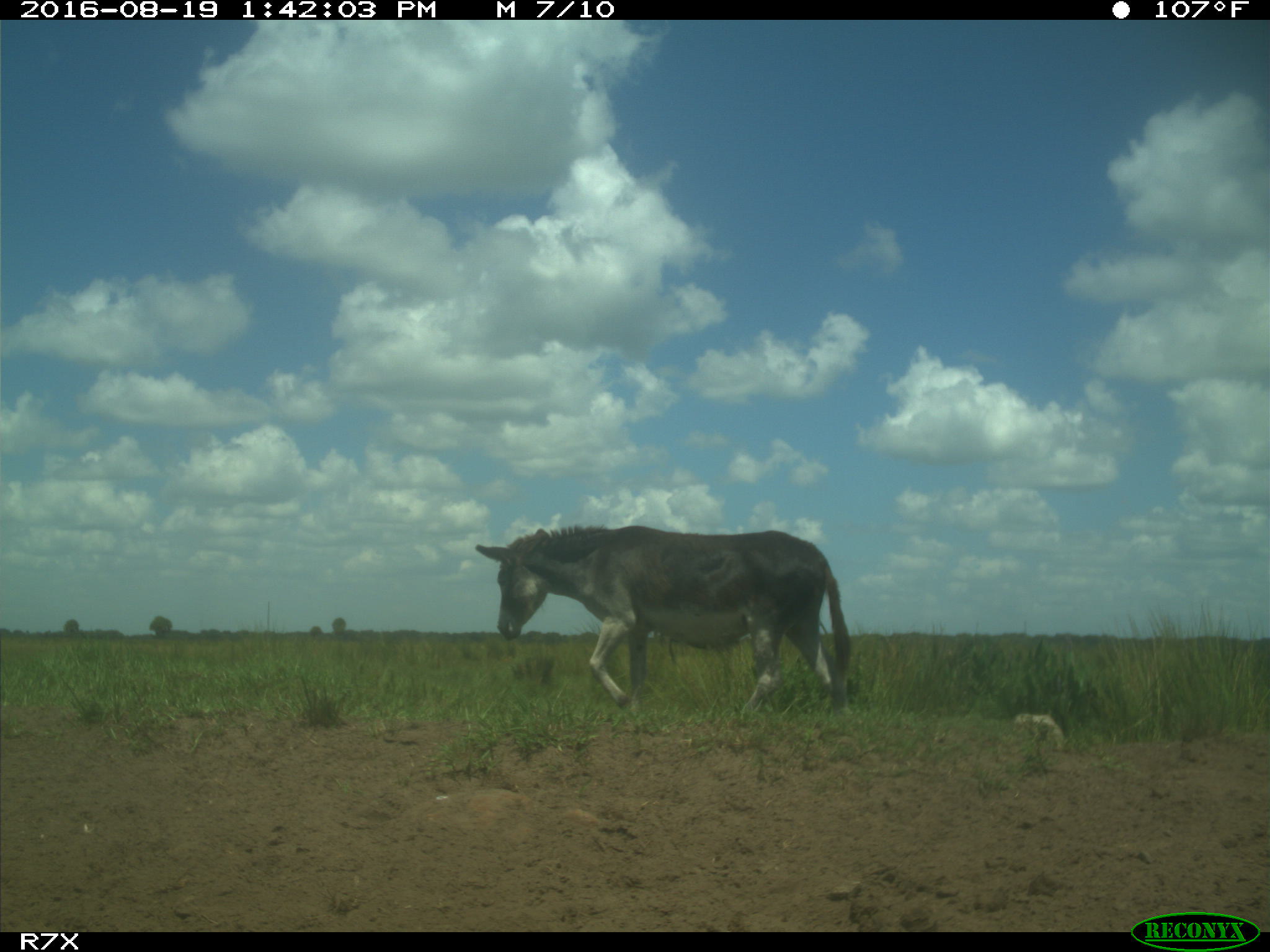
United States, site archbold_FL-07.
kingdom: Animalia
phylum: Chordata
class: Mammalia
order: Perissodactyla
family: Equidae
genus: Equus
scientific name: Equus africanus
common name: african wild ass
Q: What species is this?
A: Equus africanus (african wild ass).